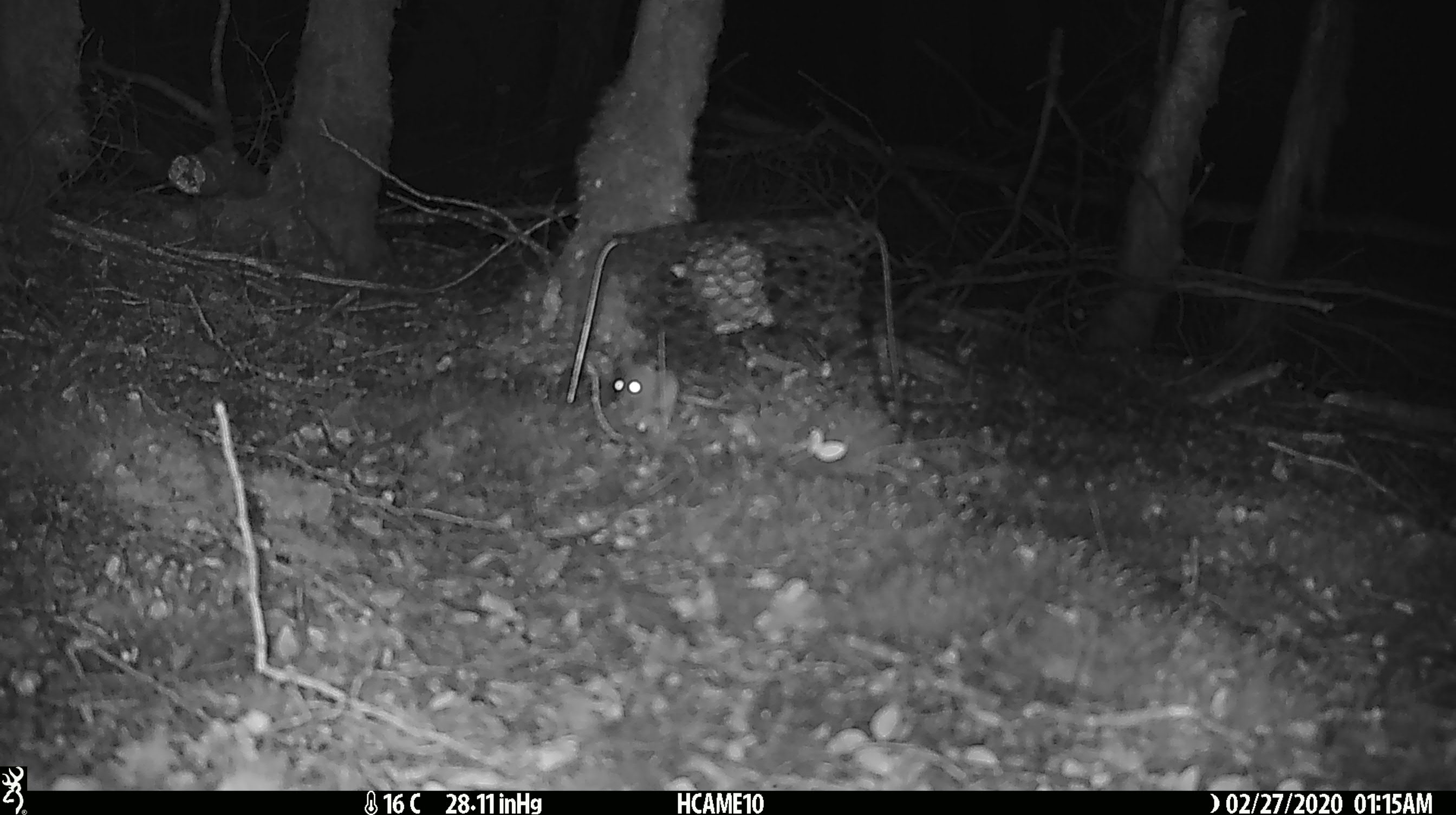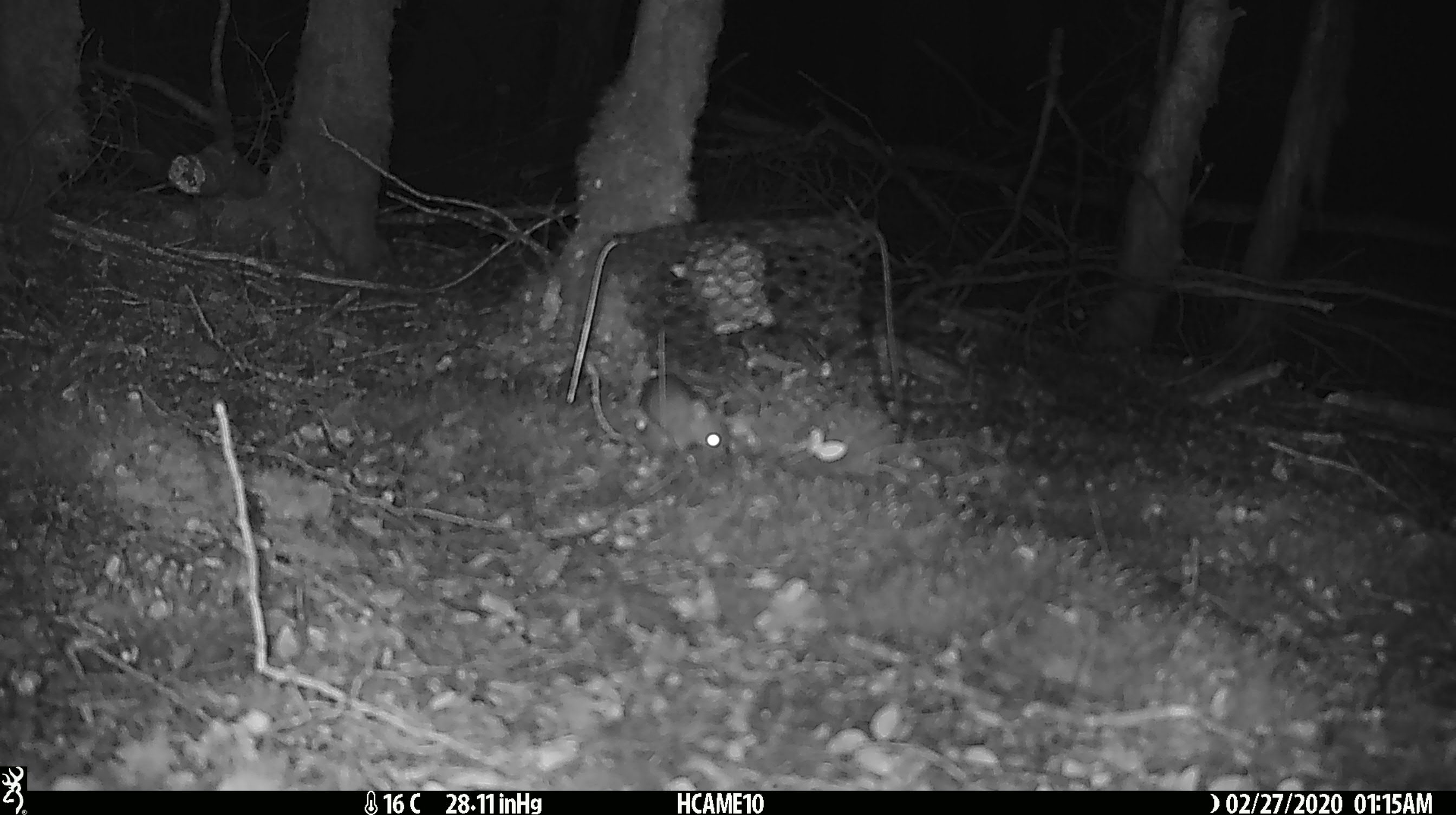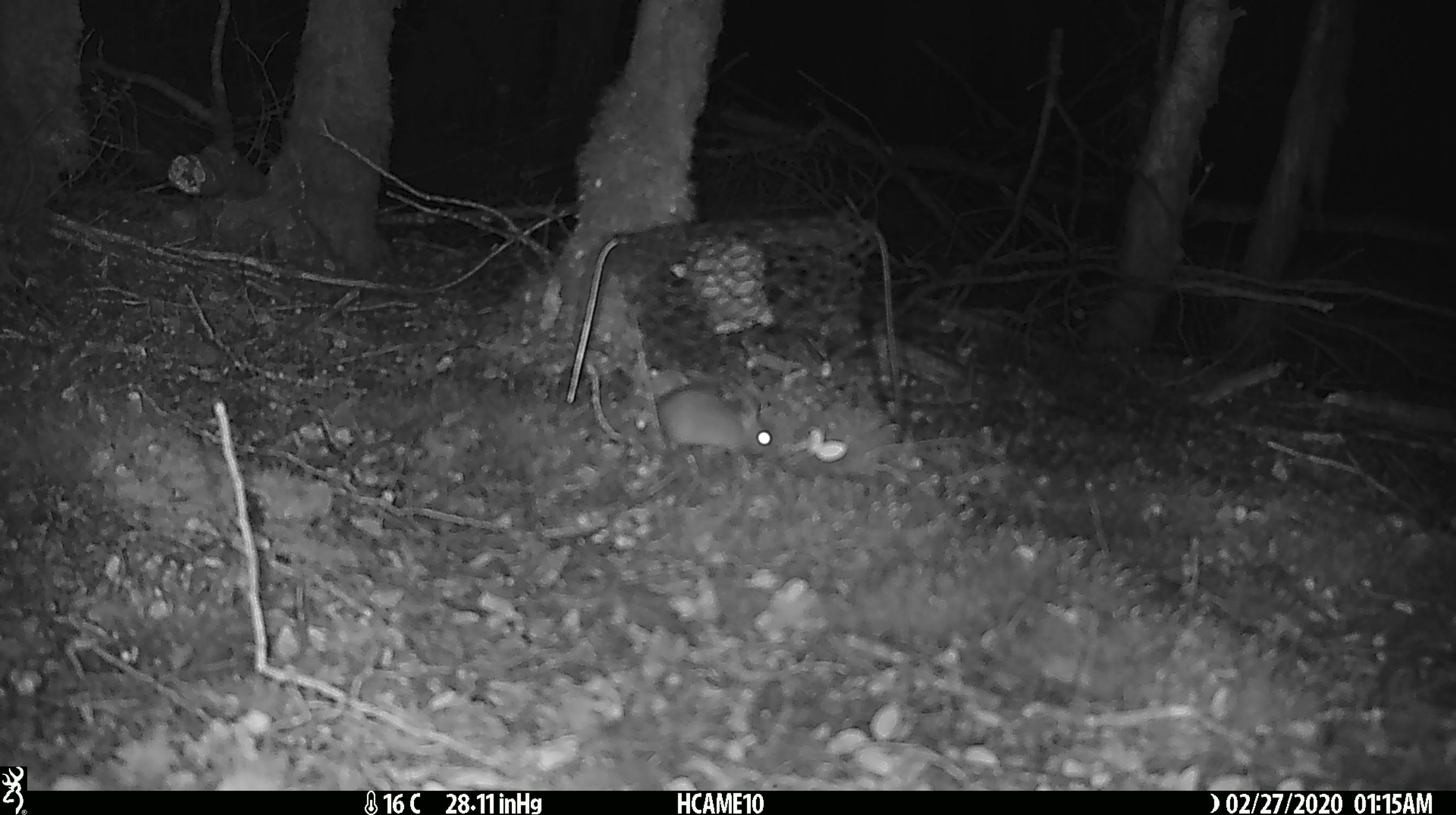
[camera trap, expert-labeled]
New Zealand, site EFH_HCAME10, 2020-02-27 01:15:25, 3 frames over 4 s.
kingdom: Animalia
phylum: Chordata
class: Mammalia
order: Rodentia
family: Muridae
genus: Mus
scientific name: Mus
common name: mouse